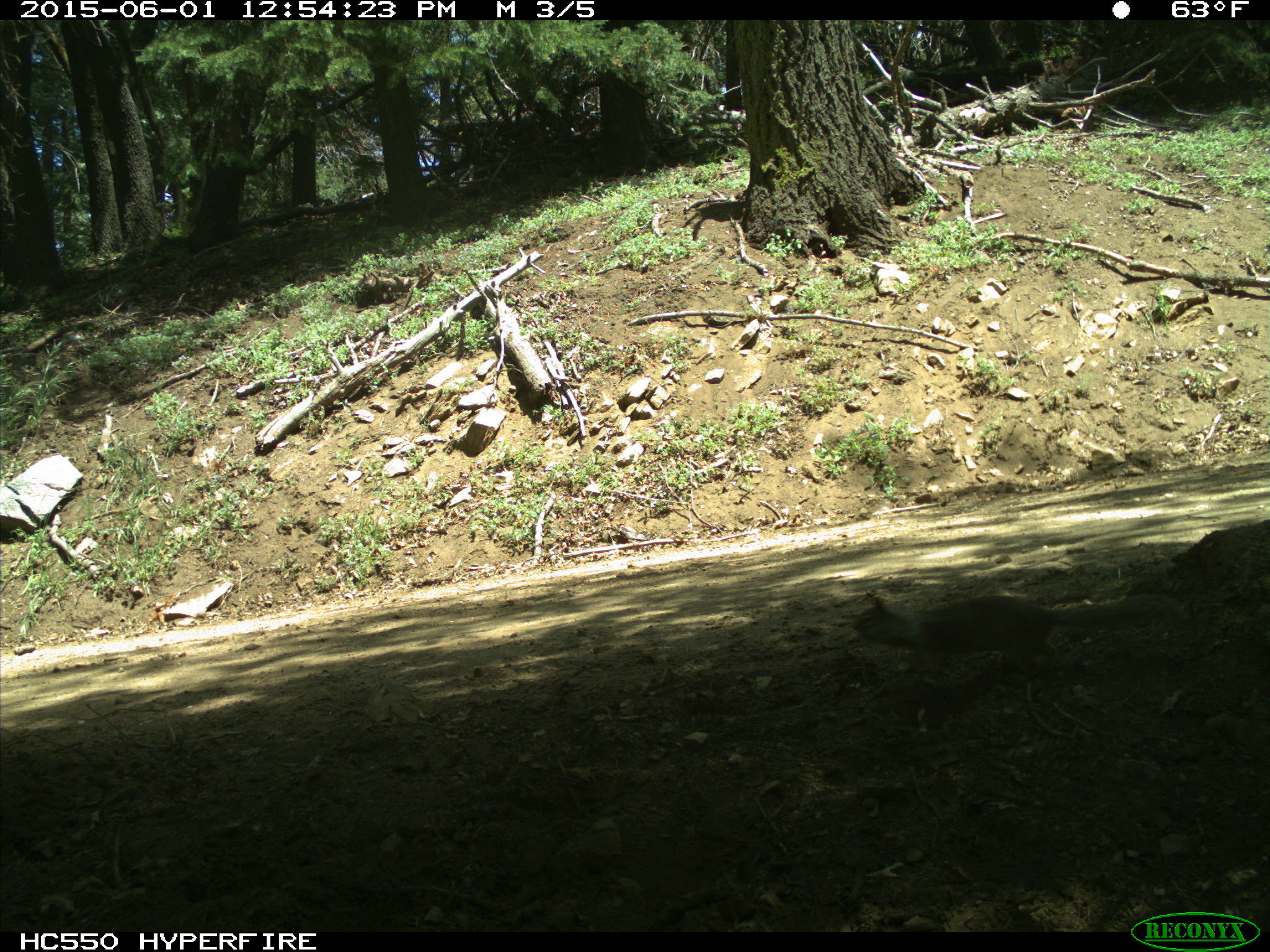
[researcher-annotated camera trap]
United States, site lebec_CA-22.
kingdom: Animalia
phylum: Chordata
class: Mammalia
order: Rodentia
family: Sciuridae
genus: Otospermophilus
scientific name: Otospermophilus beecheyi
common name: california ground squirrel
Otospermophilus beecheyi (california ground squirrel).